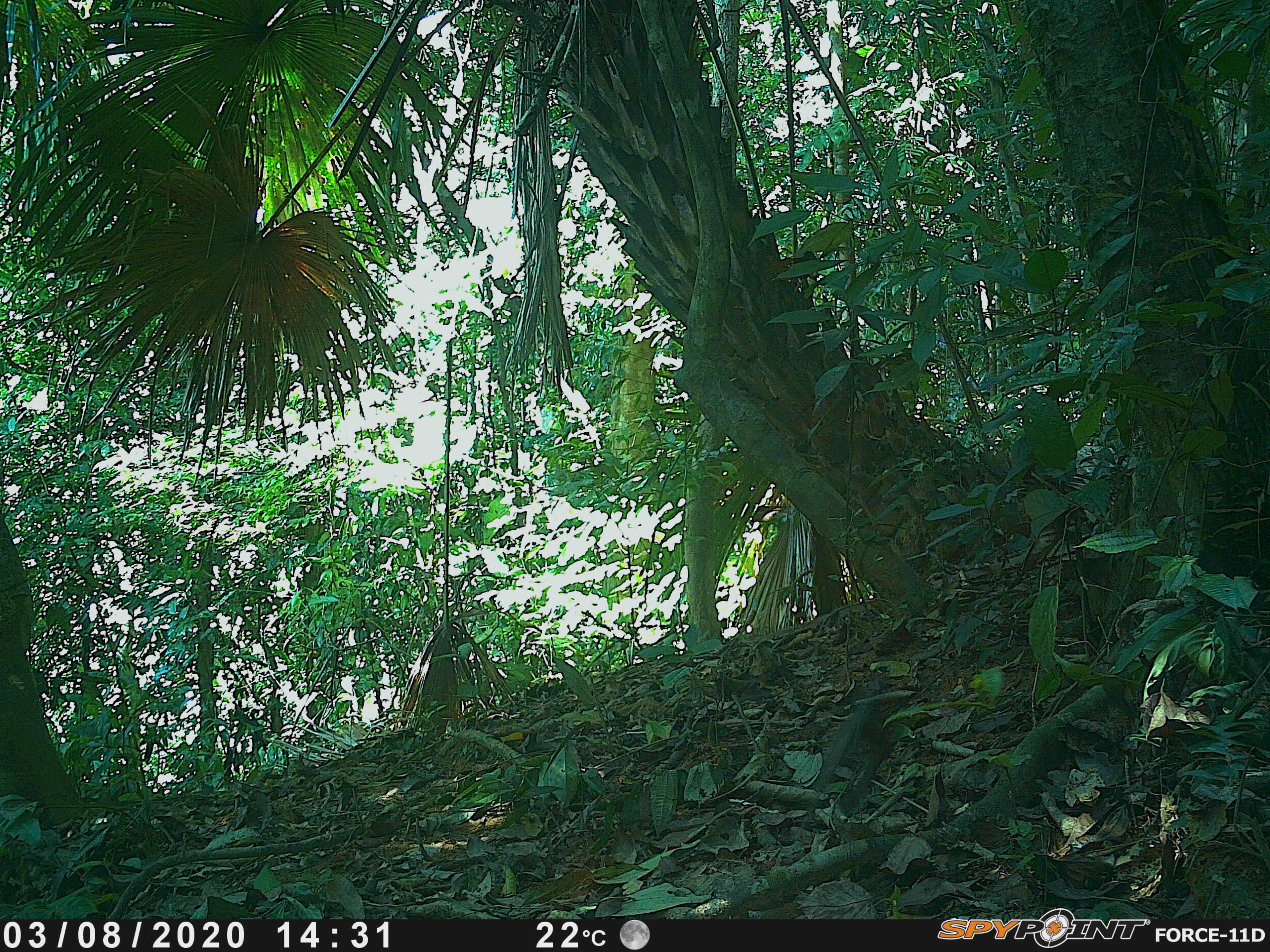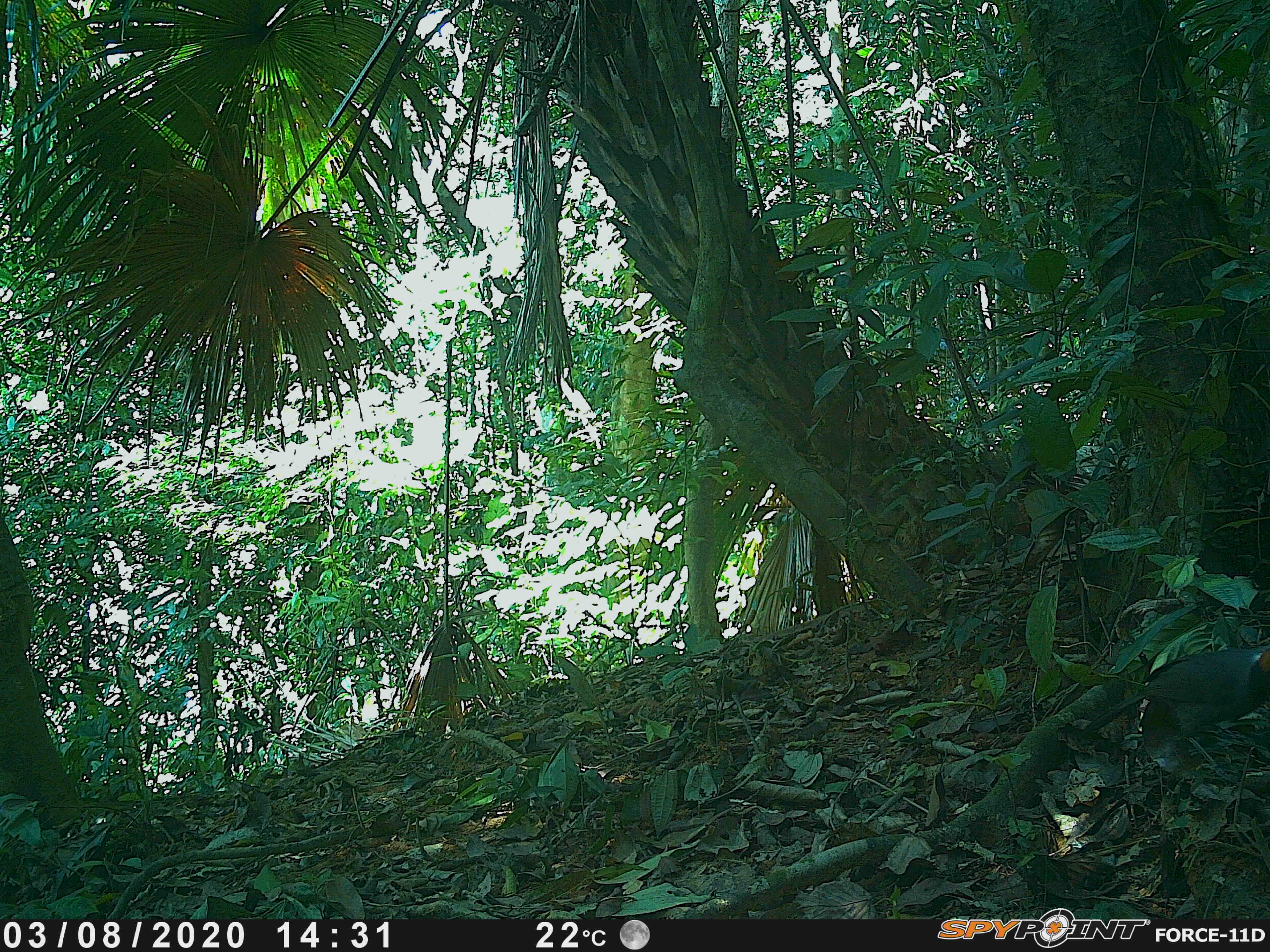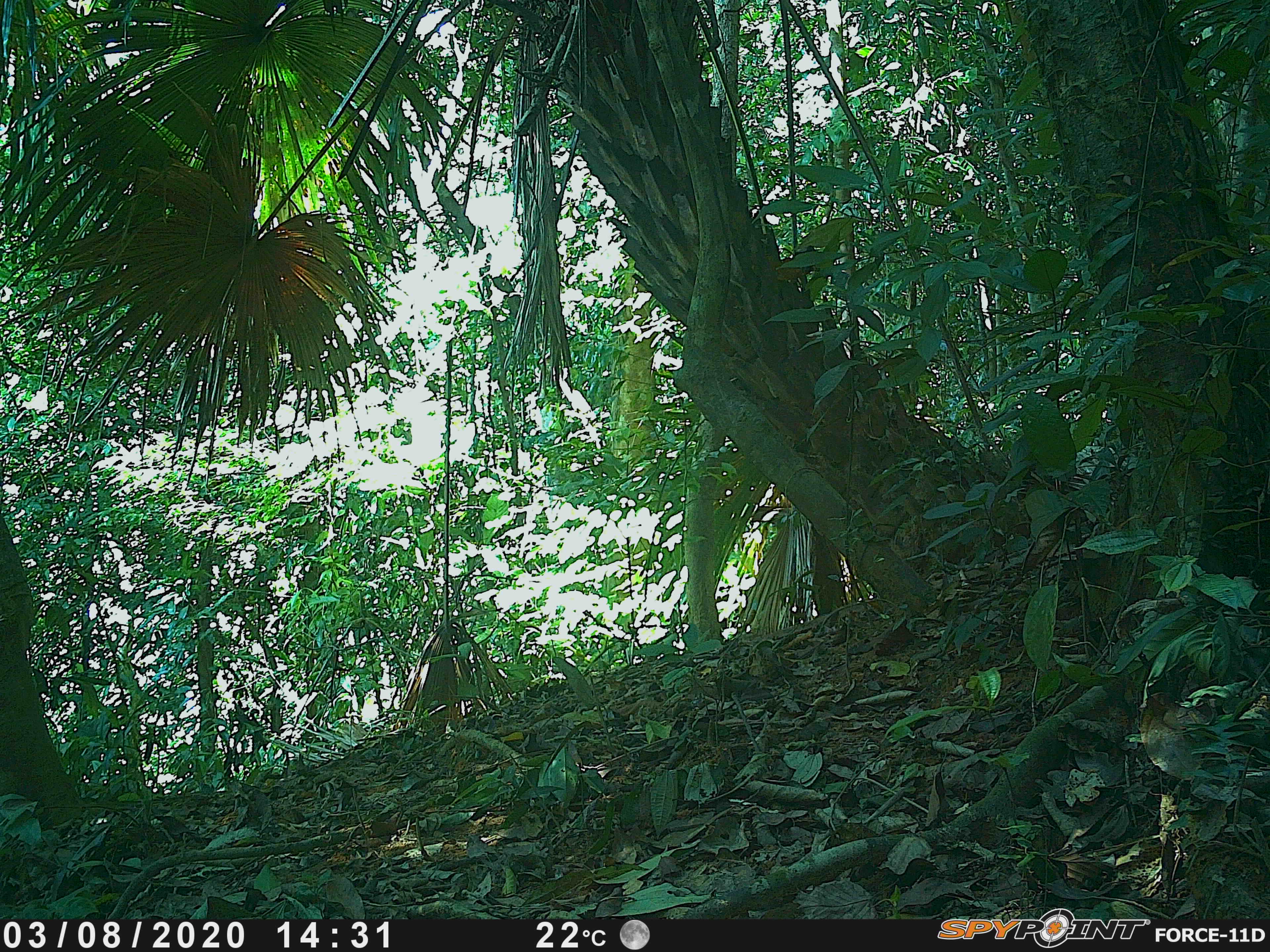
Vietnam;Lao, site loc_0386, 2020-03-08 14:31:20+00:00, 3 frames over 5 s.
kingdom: Animalia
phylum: Chordata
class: Aves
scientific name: Aves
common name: bird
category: unidentified bird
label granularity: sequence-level